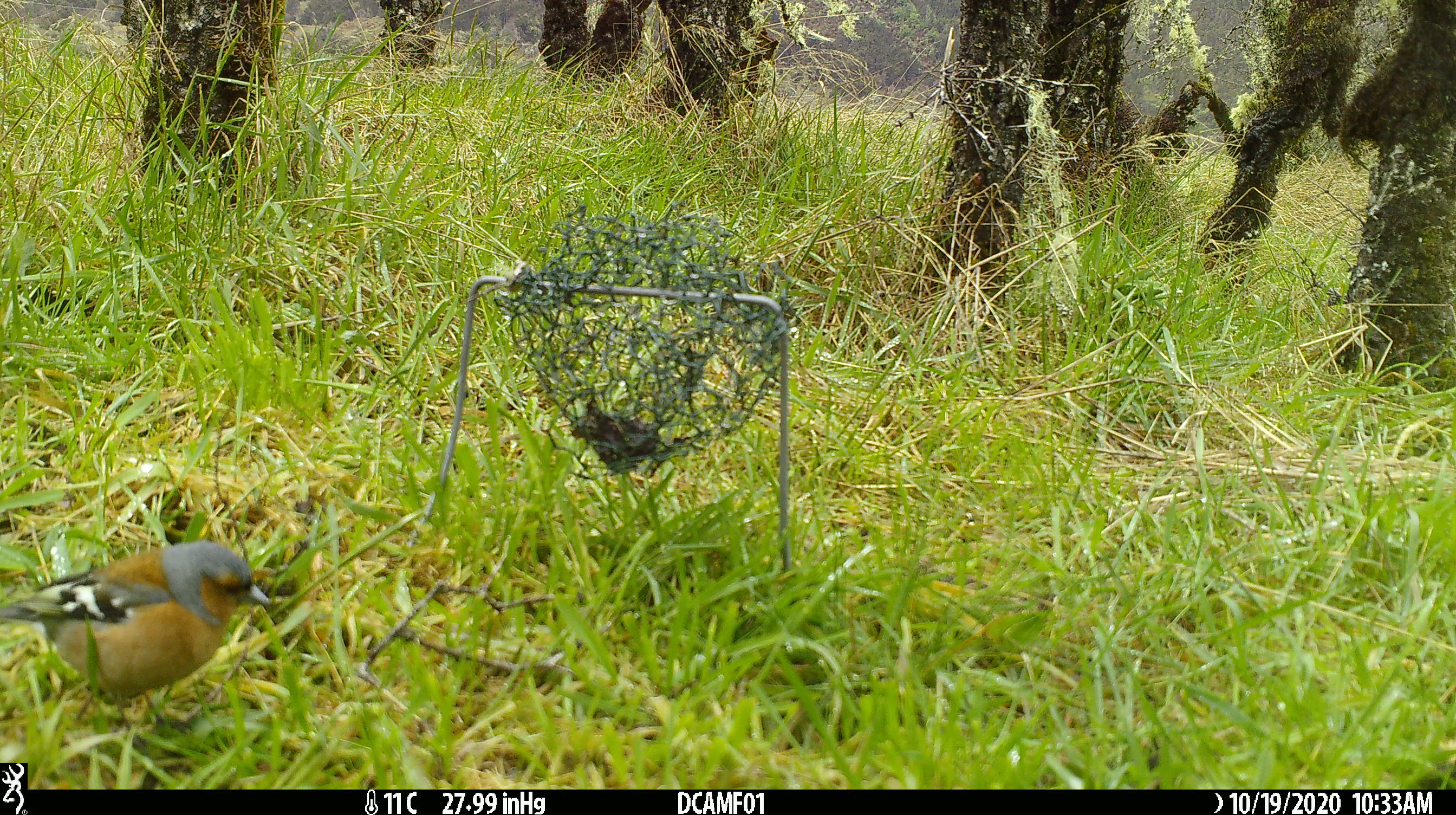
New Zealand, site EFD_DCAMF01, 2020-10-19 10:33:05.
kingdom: Animalia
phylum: Chordata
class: Aves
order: Passeriformes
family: Fringillidae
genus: Fringilla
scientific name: Fringilla coelebs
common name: common chaffinch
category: chaffinch